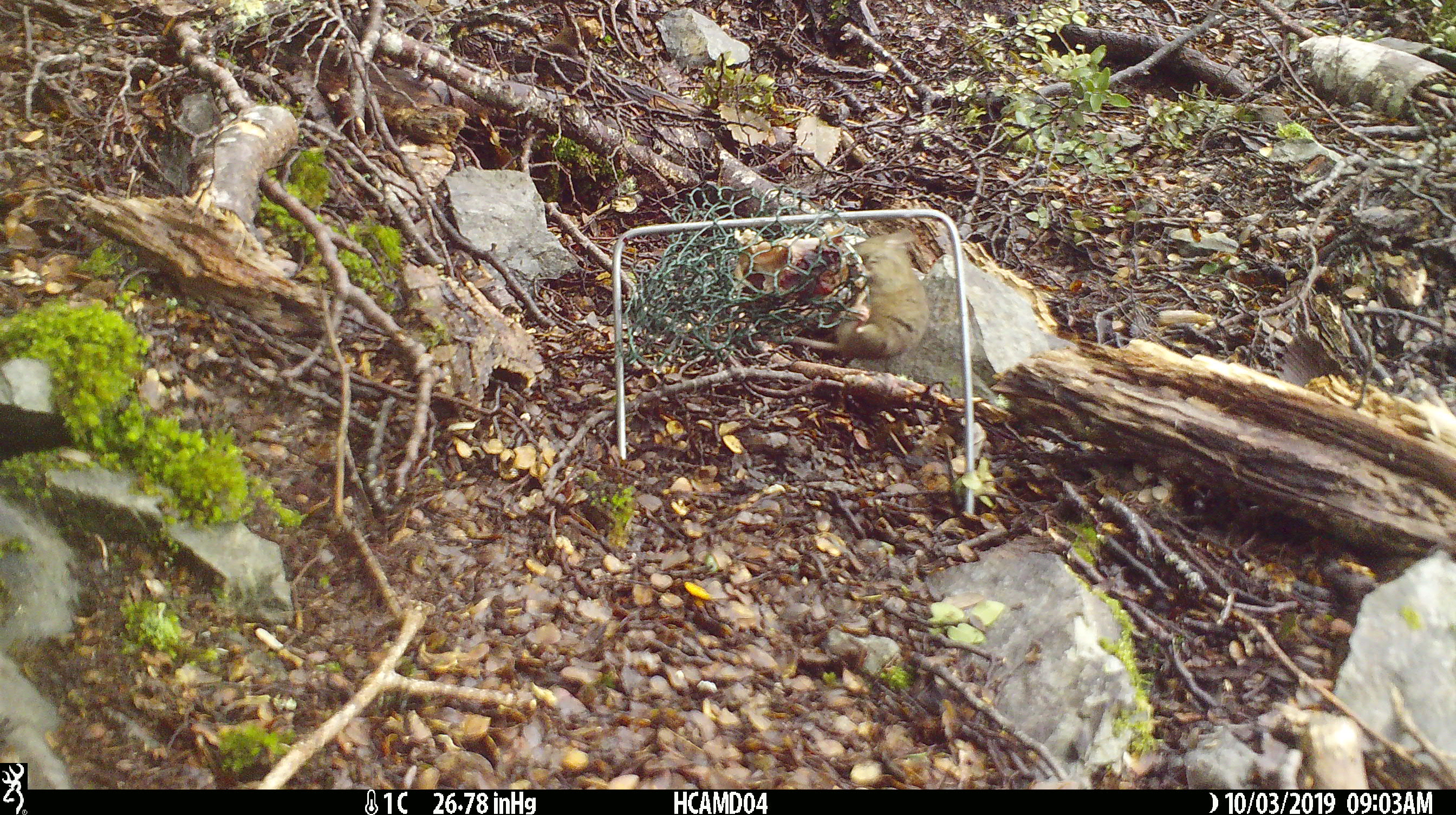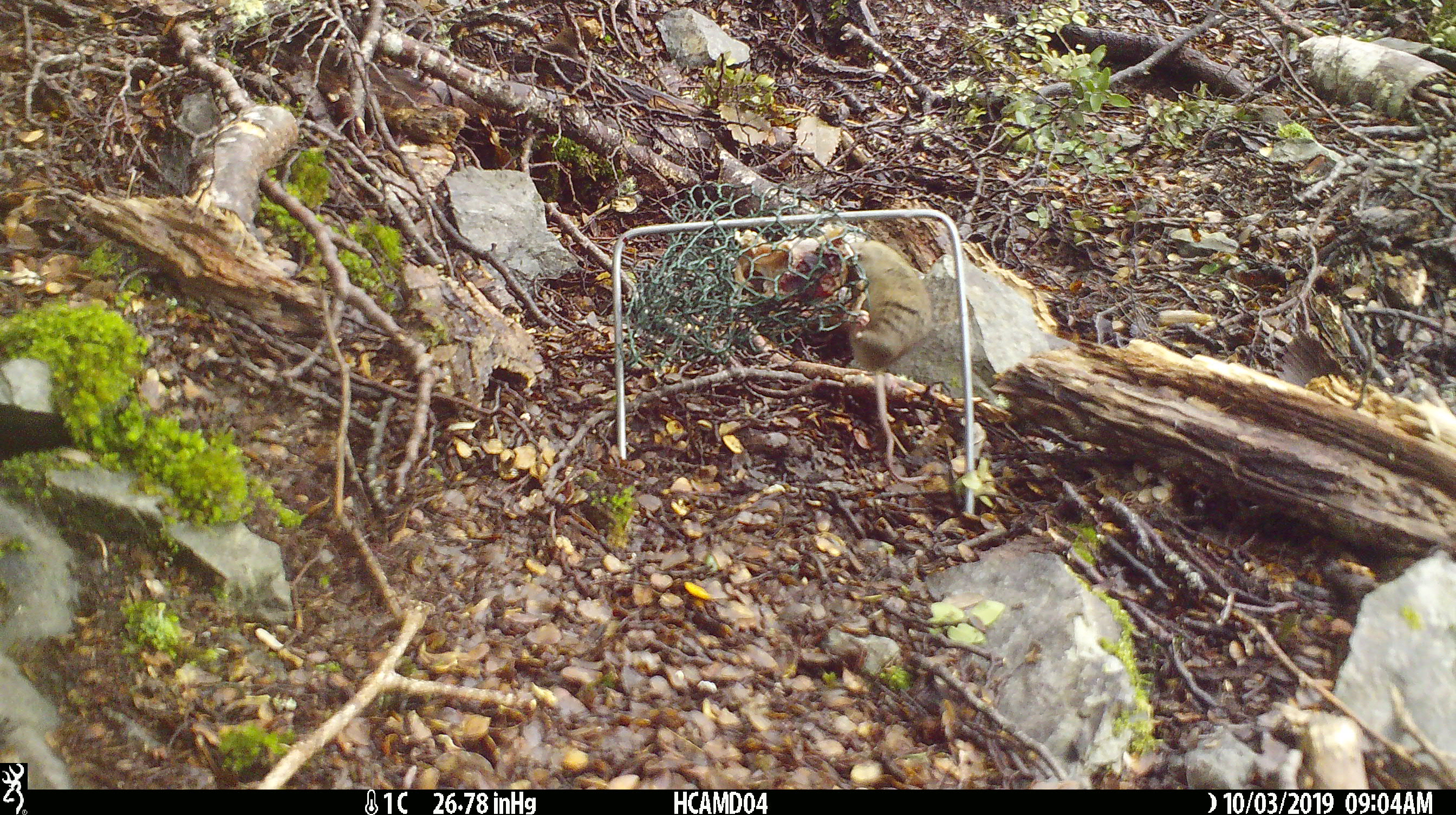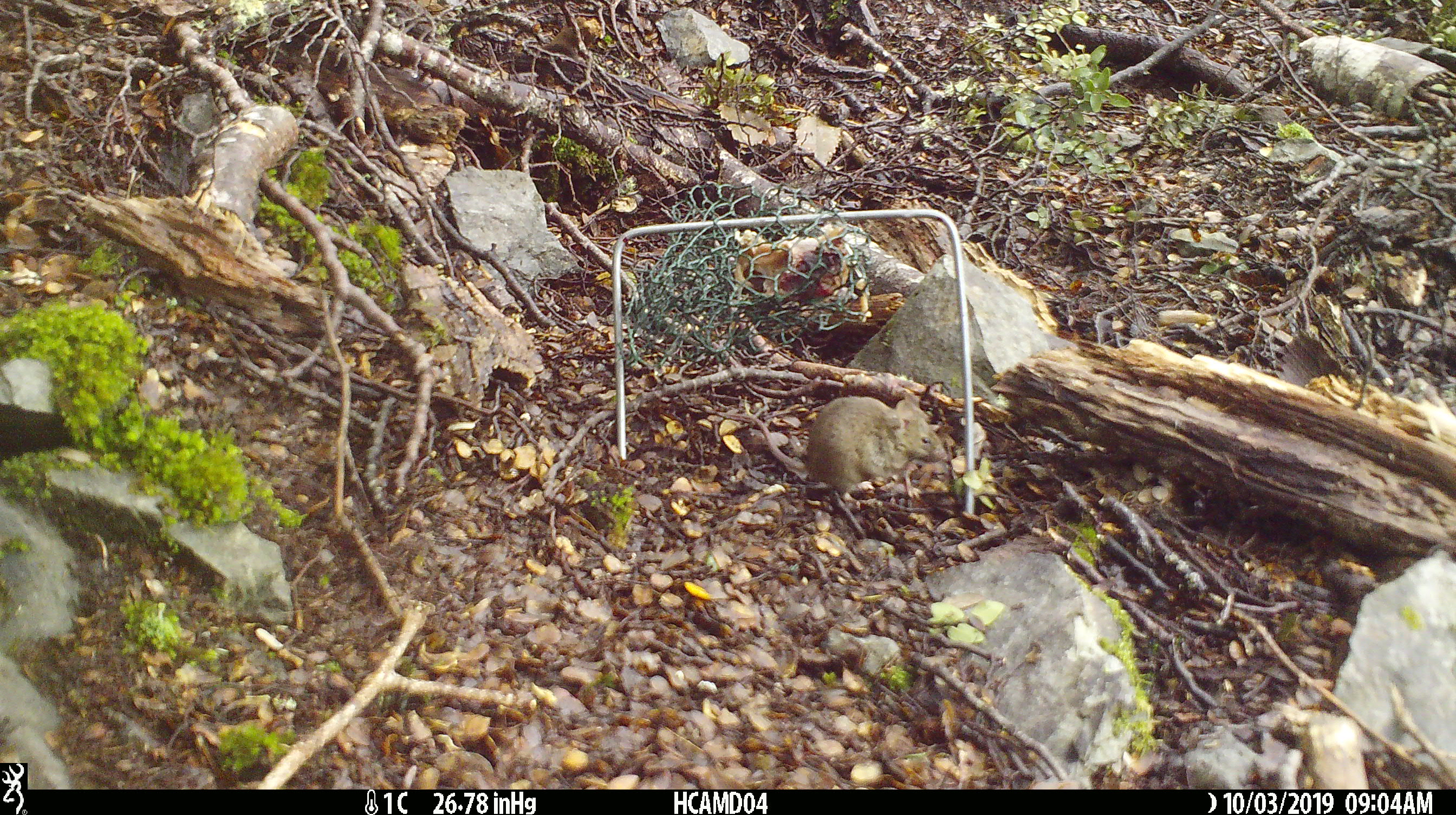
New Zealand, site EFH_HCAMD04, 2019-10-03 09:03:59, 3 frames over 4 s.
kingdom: Animalia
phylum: Chordata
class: Mammalia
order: Rodentia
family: Muridae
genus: Mus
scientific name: Mus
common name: mouse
Mouse (Mus).